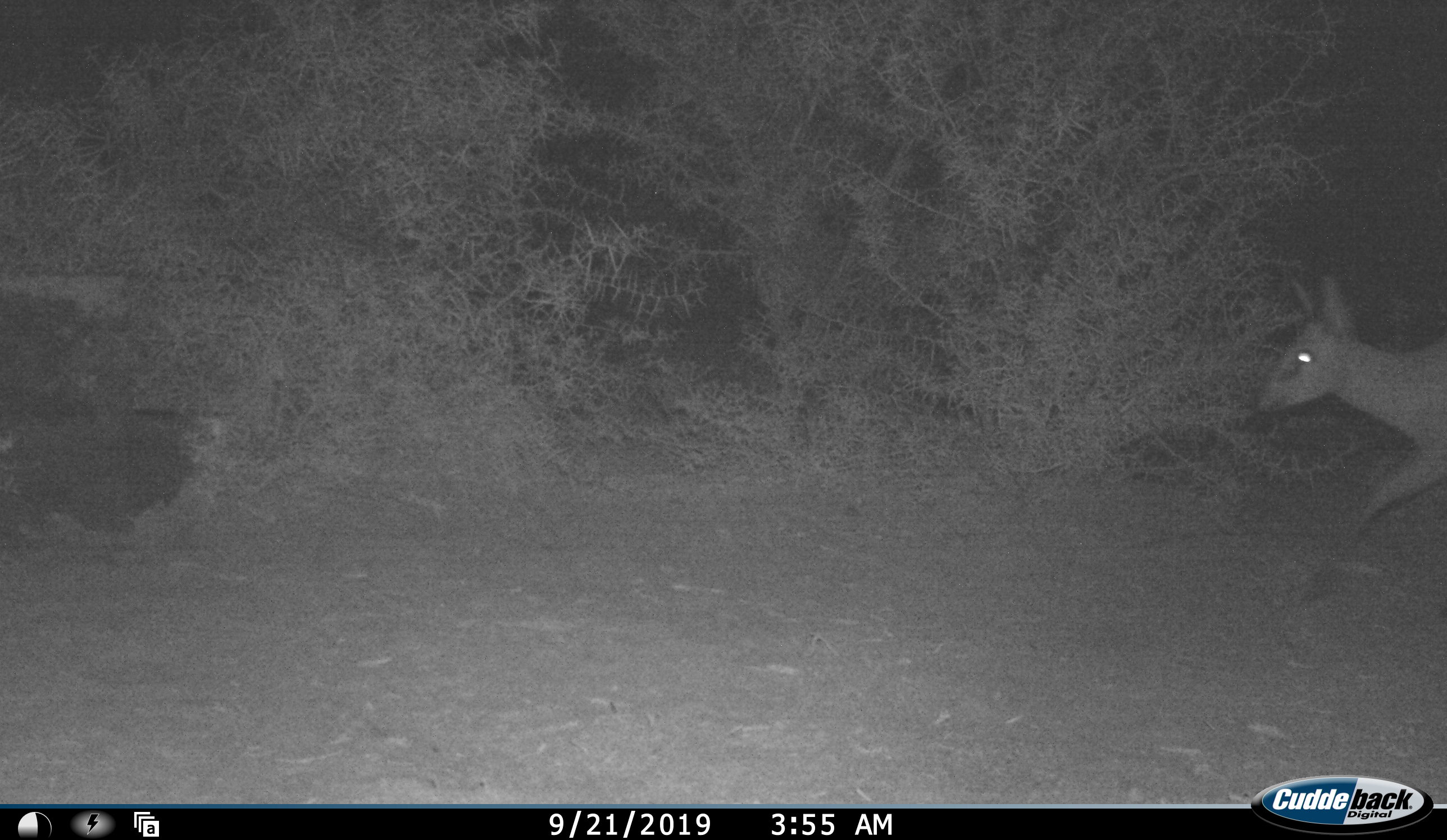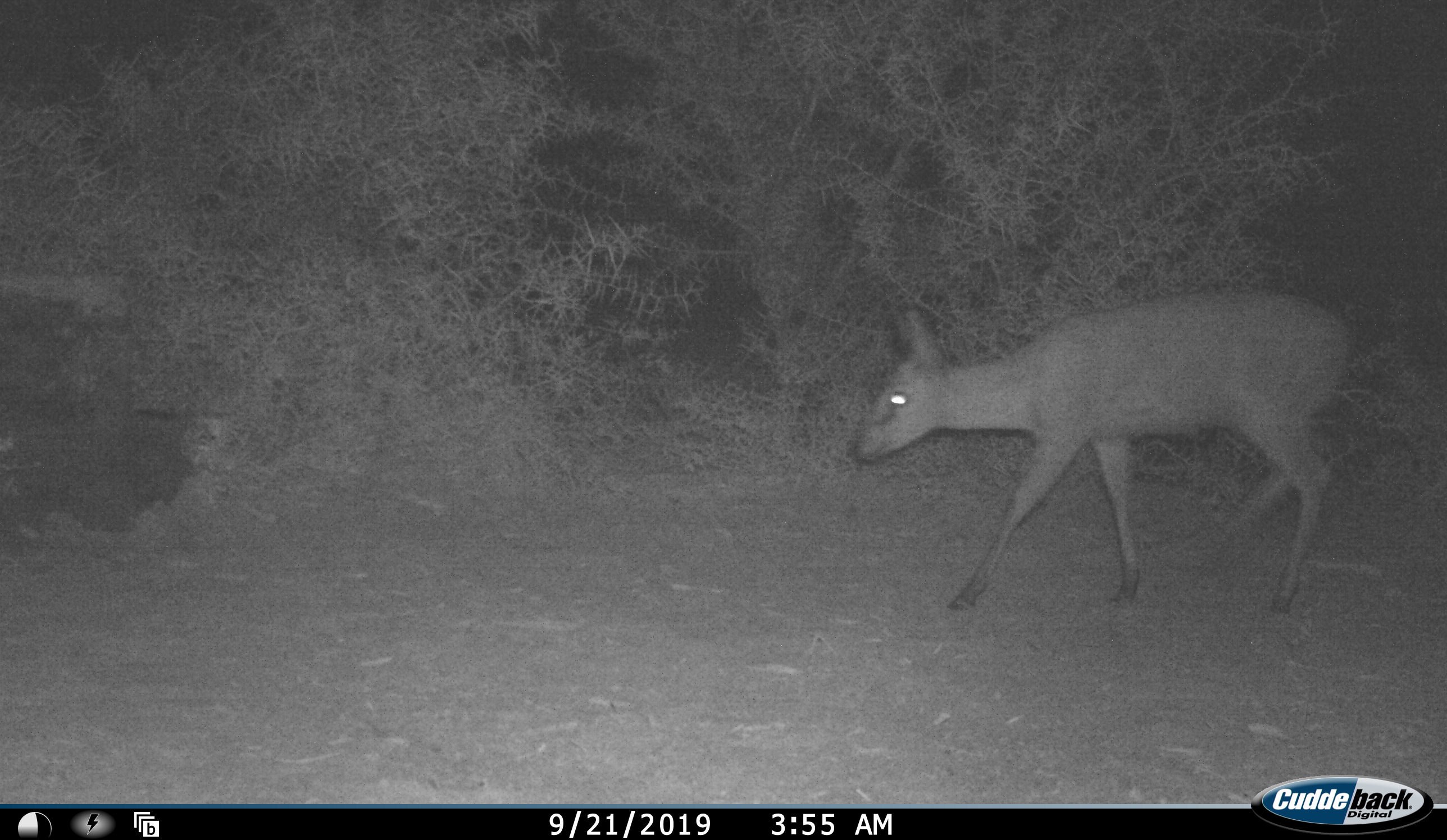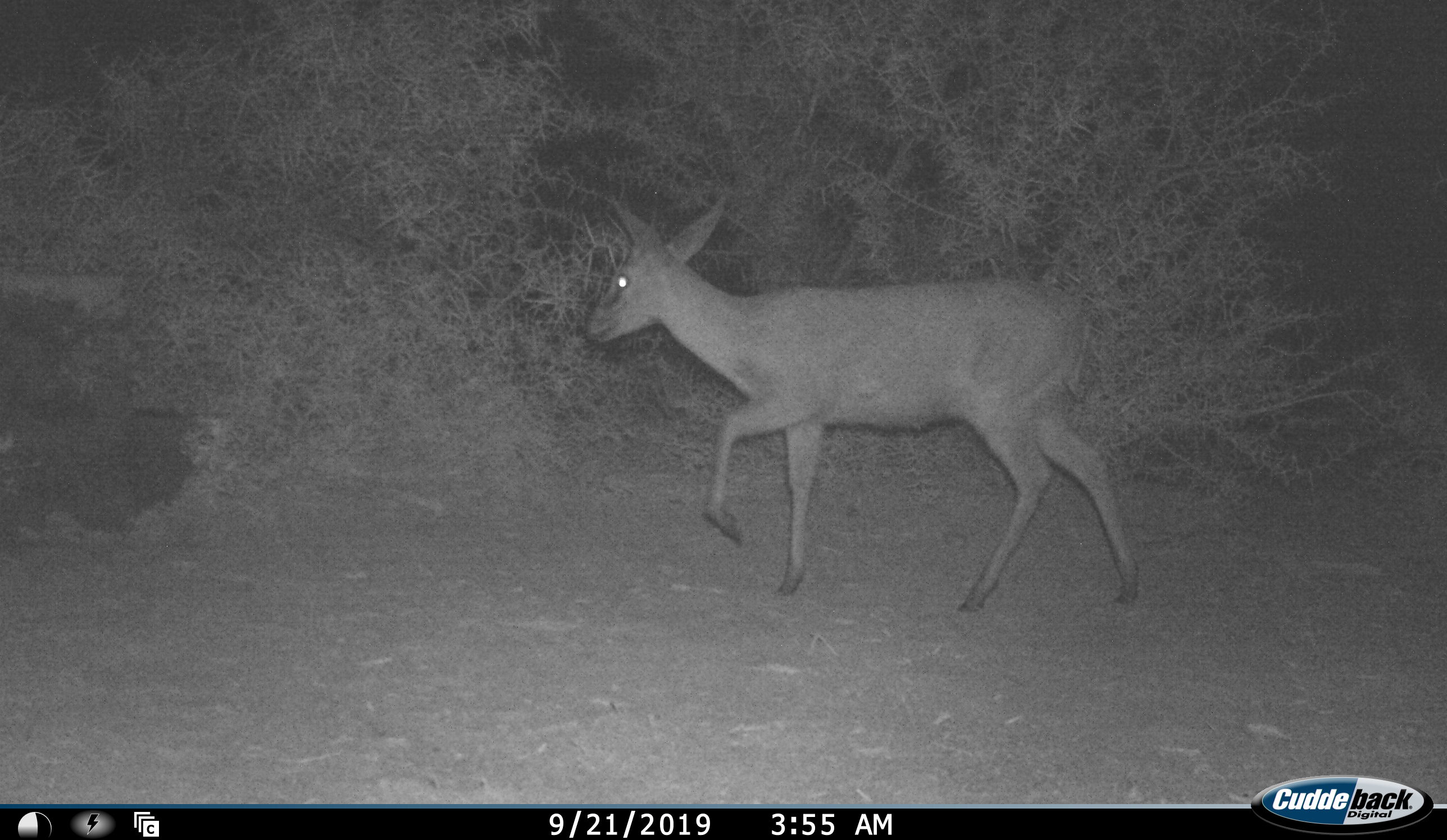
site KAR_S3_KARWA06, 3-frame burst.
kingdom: Animalia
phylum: Chordata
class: Mammalia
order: Artiodactyla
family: Bovidae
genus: Sylvicapra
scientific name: Sylvicapra grimmia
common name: common duiker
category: duikercommongrey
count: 1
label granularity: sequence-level